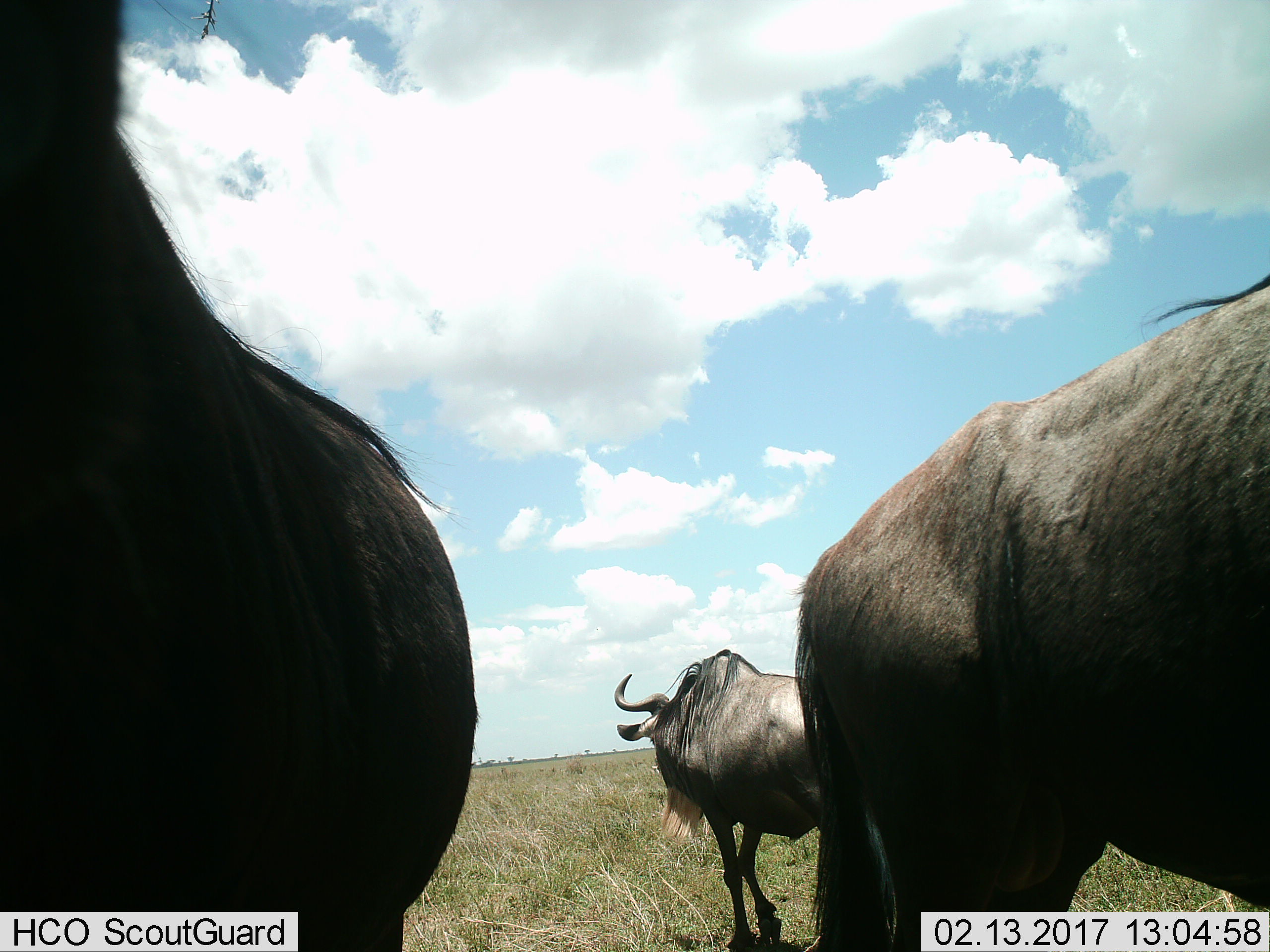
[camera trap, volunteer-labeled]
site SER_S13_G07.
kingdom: Animalia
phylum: Chordata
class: Mammalia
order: Artiodactyla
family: Bovidae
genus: Connochaetes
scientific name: Connochaetes taurinus taurinus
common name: blue wildebeest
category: wildebeestblue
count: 3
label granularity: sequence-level